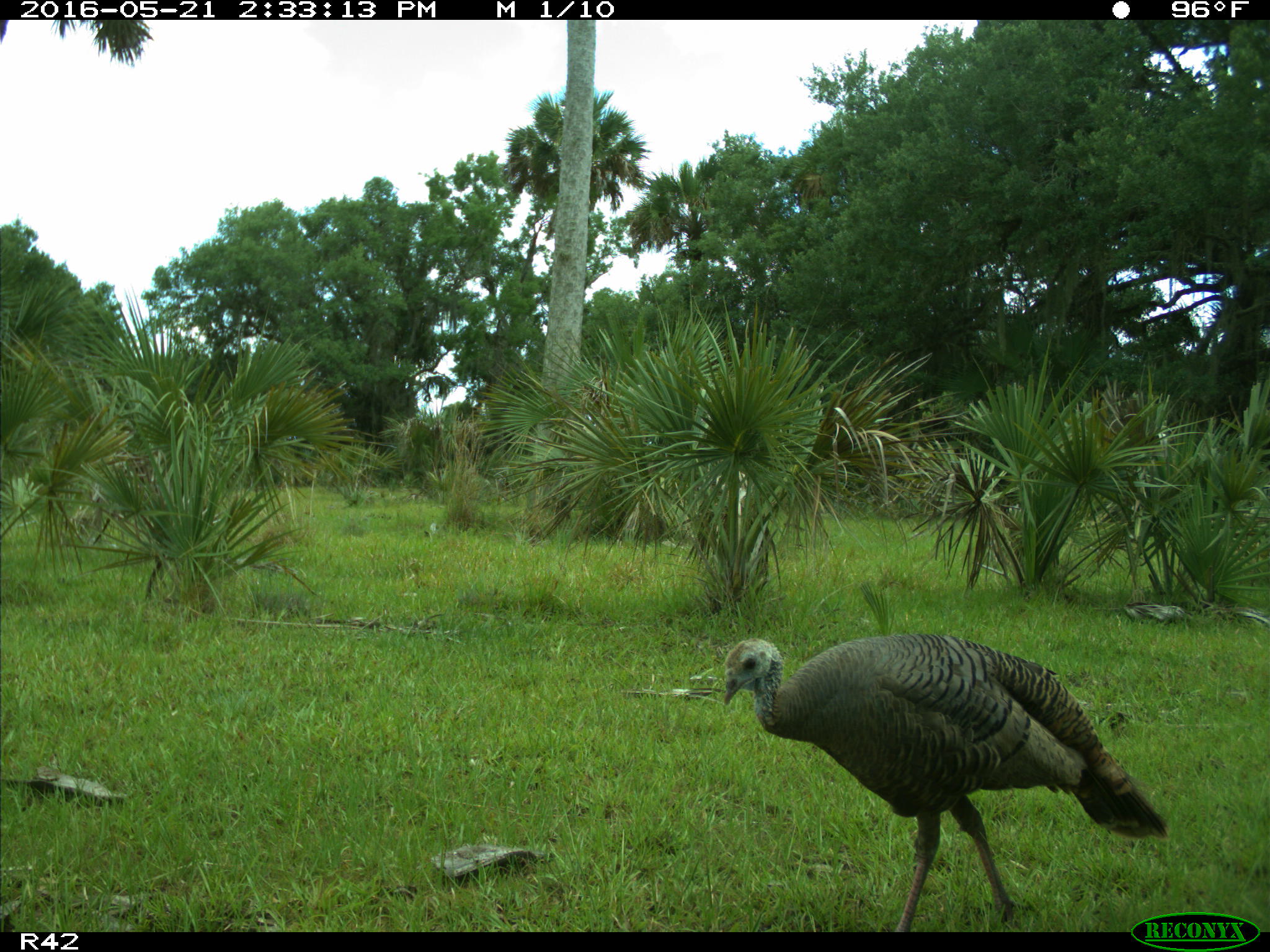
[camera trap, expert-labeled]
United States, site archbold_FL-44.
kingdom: Animalia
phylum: Chordata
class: Aves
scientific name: Aves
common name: birds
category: unidentified bird